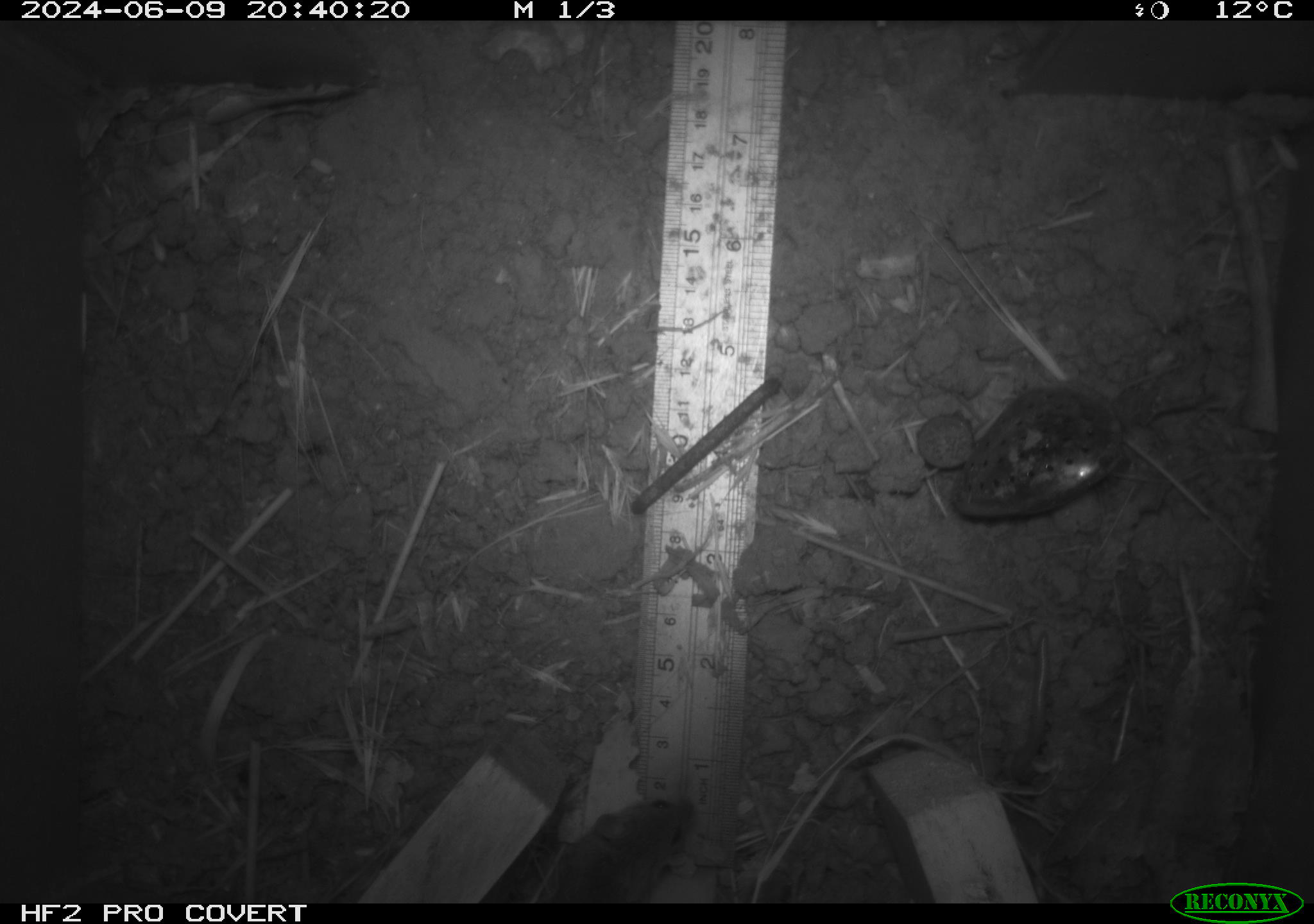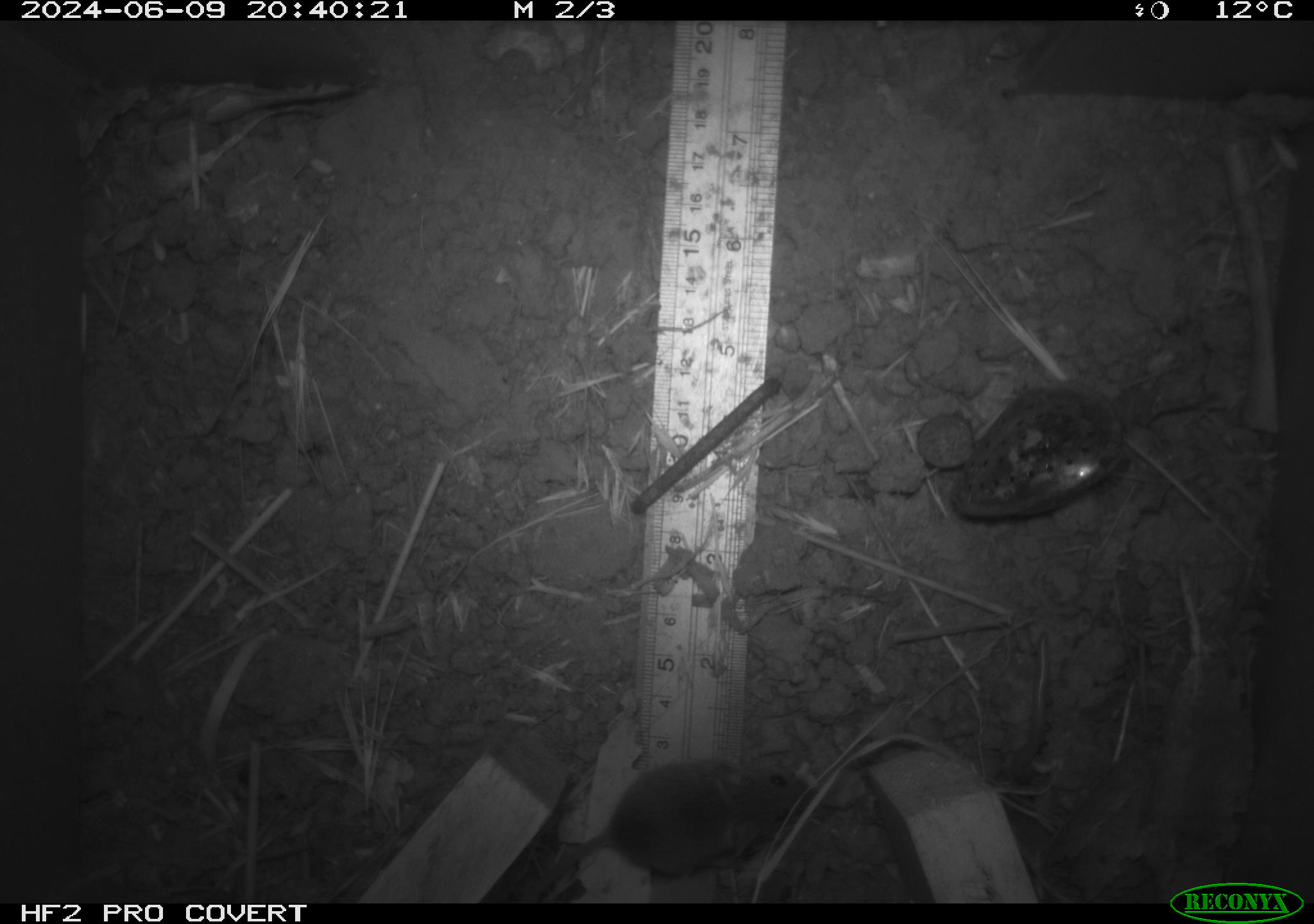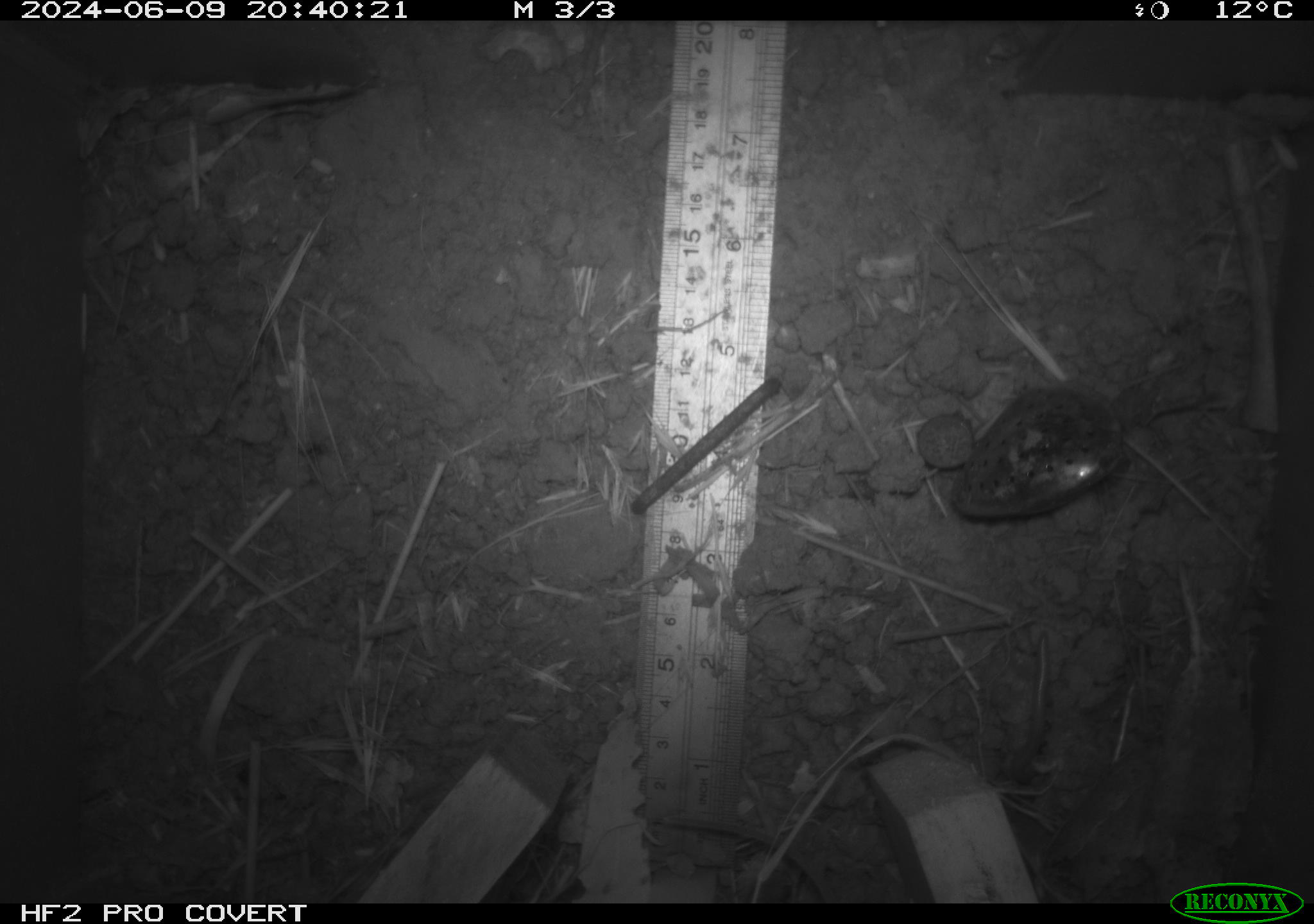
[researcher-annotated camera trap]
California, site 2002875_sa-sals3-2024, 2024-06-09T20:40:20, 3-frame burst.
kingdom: Animalia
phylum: Chordata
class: Mammalia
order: Rodentia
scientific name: Rodentia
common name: mouse species